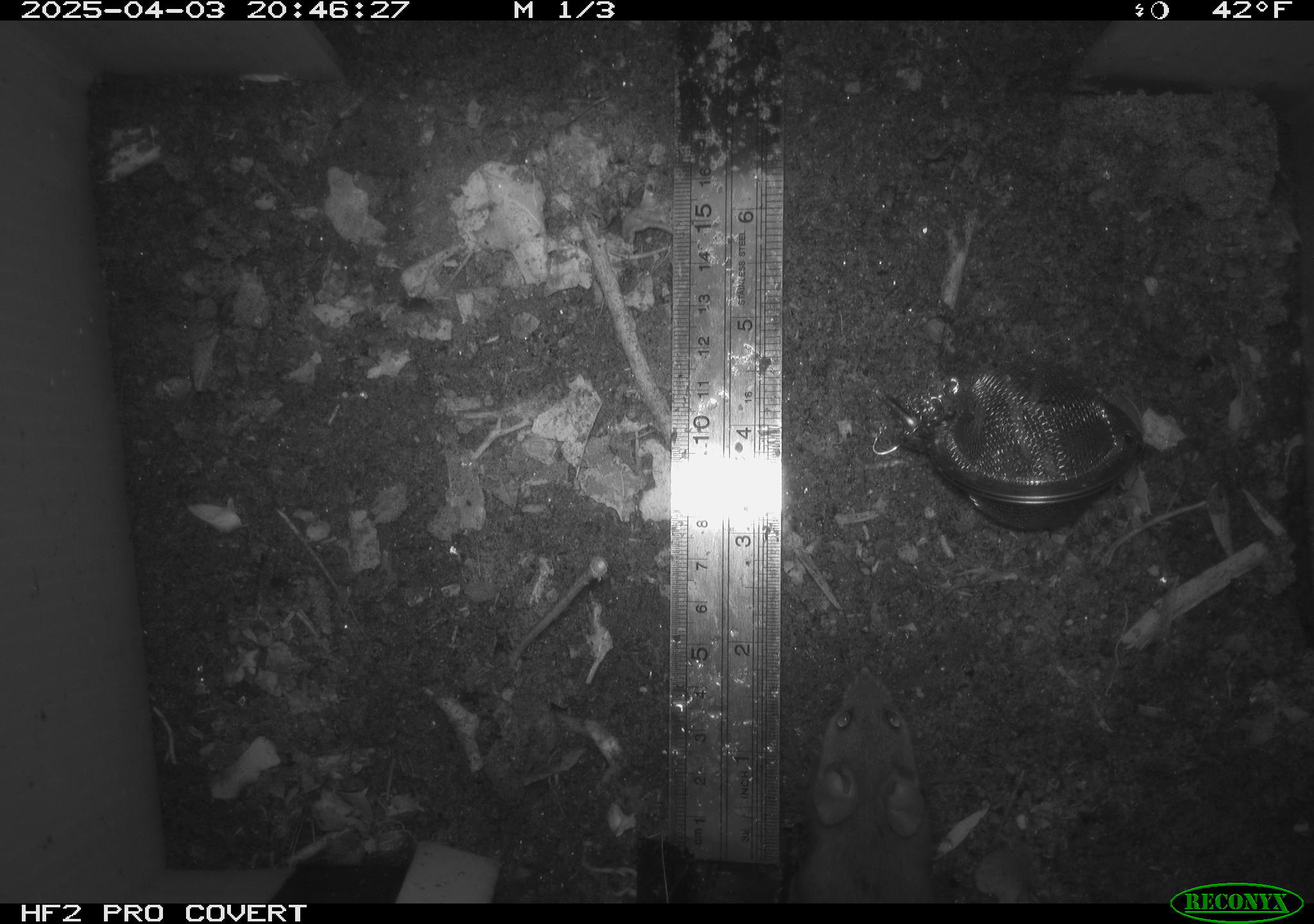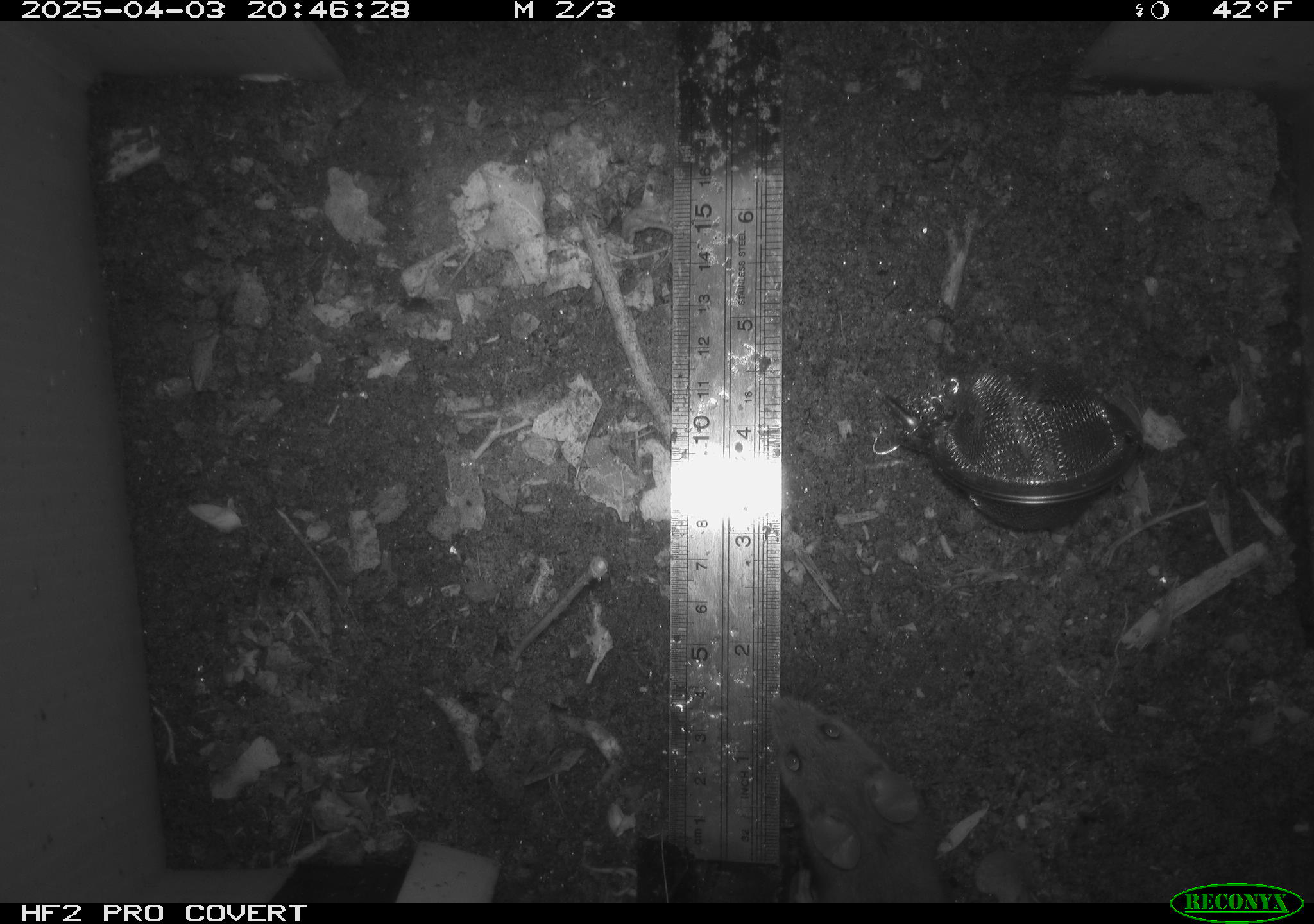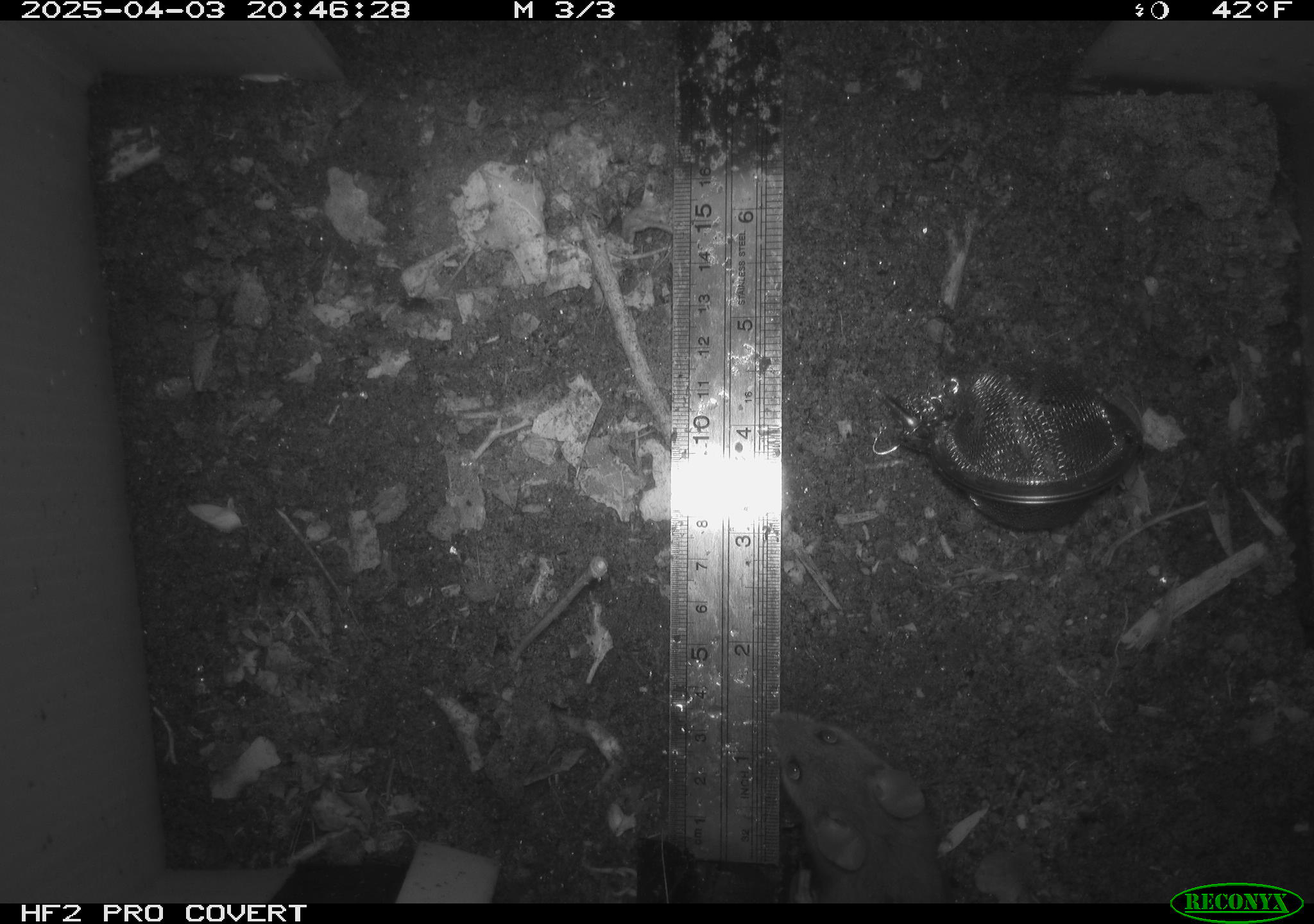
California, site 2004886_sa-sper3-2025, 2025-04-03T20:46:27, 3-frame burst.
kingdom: Animalia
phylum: Chordata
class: Mammalia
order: Rodentia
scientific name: Rodentia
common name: mouse species